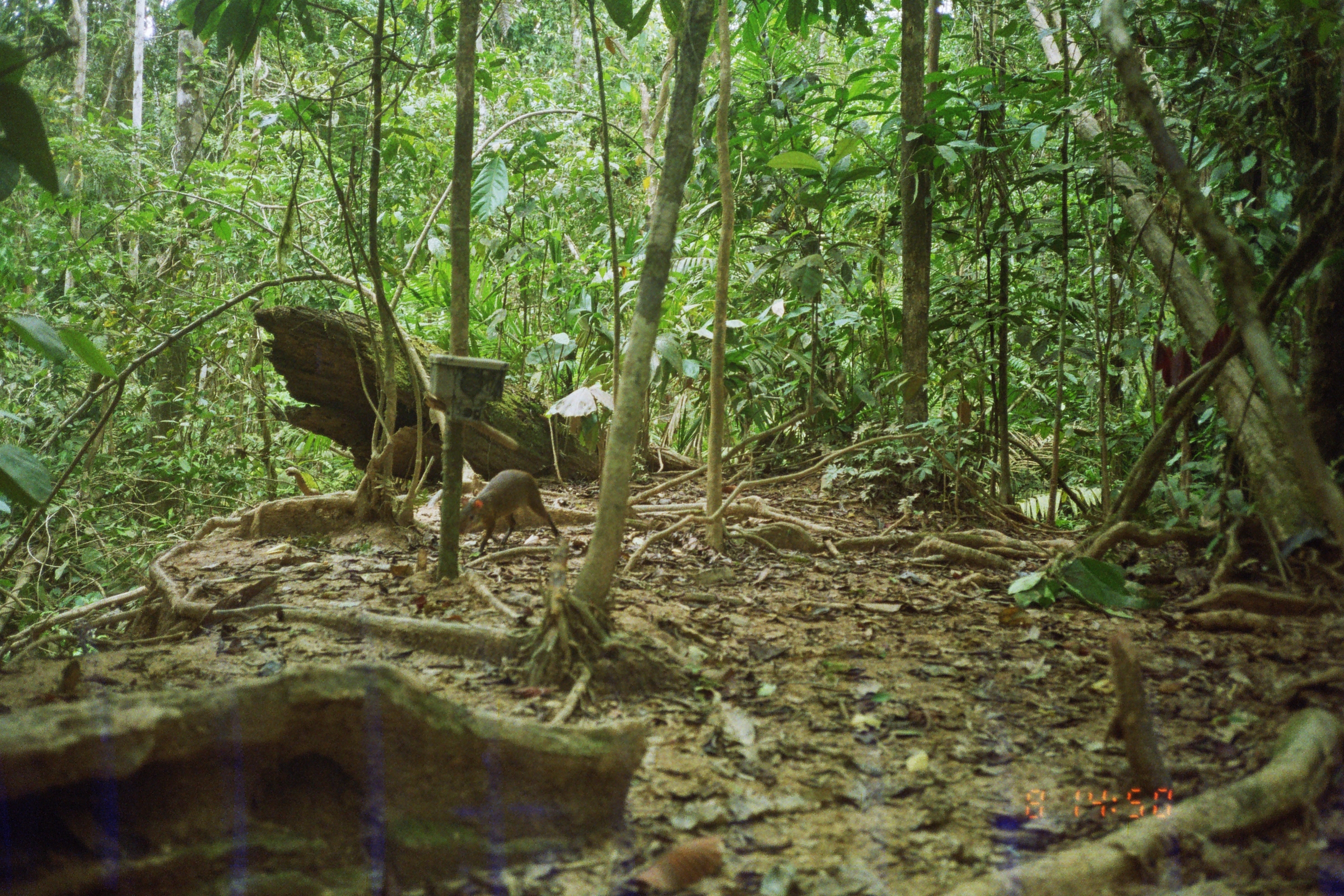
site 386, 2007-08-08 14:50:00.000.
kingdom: Animalia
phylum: Chordata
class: Mammalia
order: Rodentia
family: Dasyproctidae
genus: Dasyprocta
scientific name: Dasyprocta punctata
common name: central american agouti